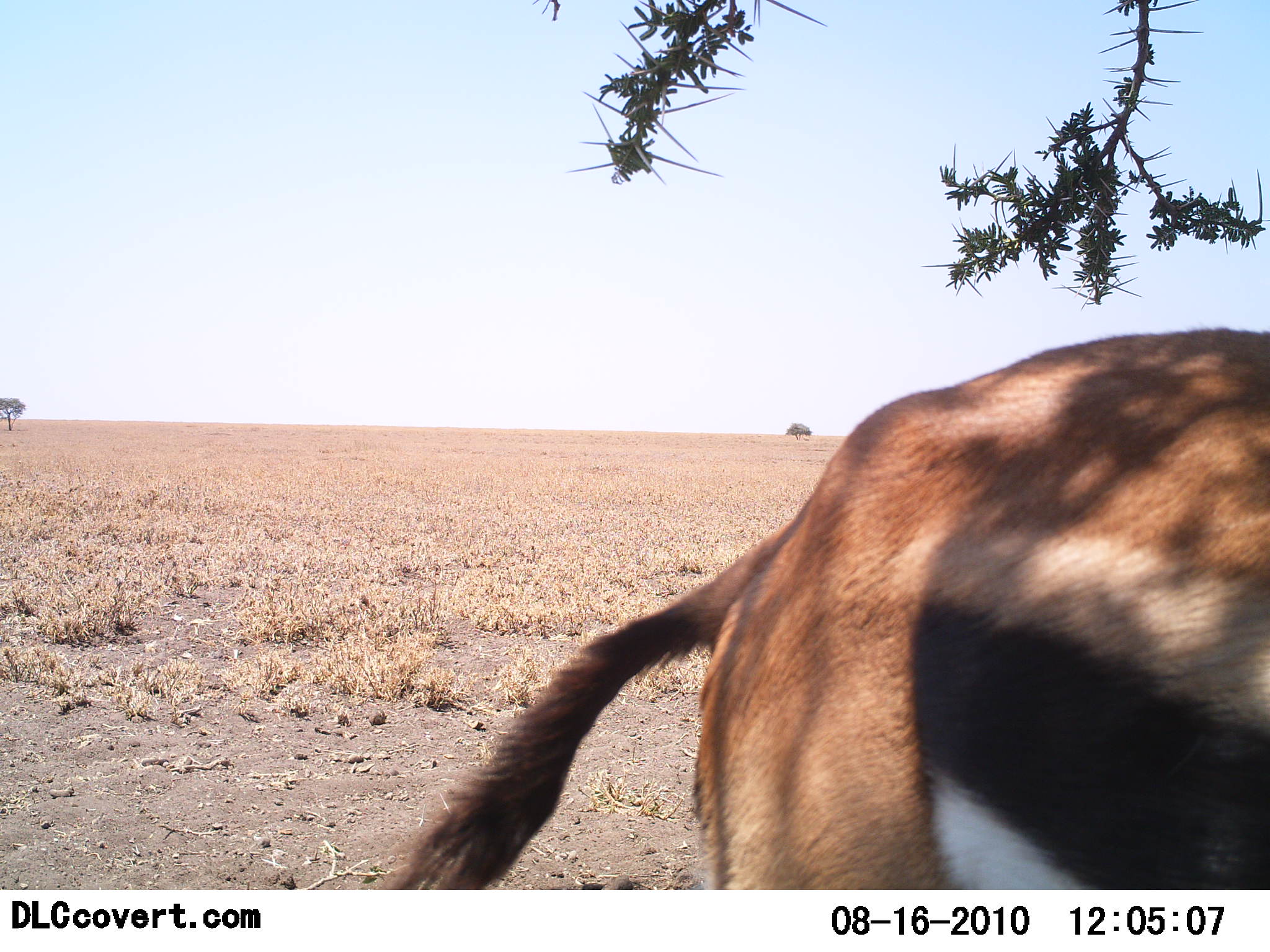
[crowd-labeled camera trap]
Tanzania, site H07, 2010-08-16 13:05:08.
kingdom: Animalia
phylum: Chordata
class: Mammalia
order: Artiodactyla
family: Bovidae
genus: Eudorcas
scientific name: Eudorcas thomsonii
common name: thomson's gazelle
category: gazellethomsons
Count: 1.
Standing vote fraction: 73%.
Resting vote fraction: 0%.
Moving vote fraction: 27%.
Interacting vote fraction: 0%.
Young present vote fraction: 0%.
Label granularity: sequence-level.